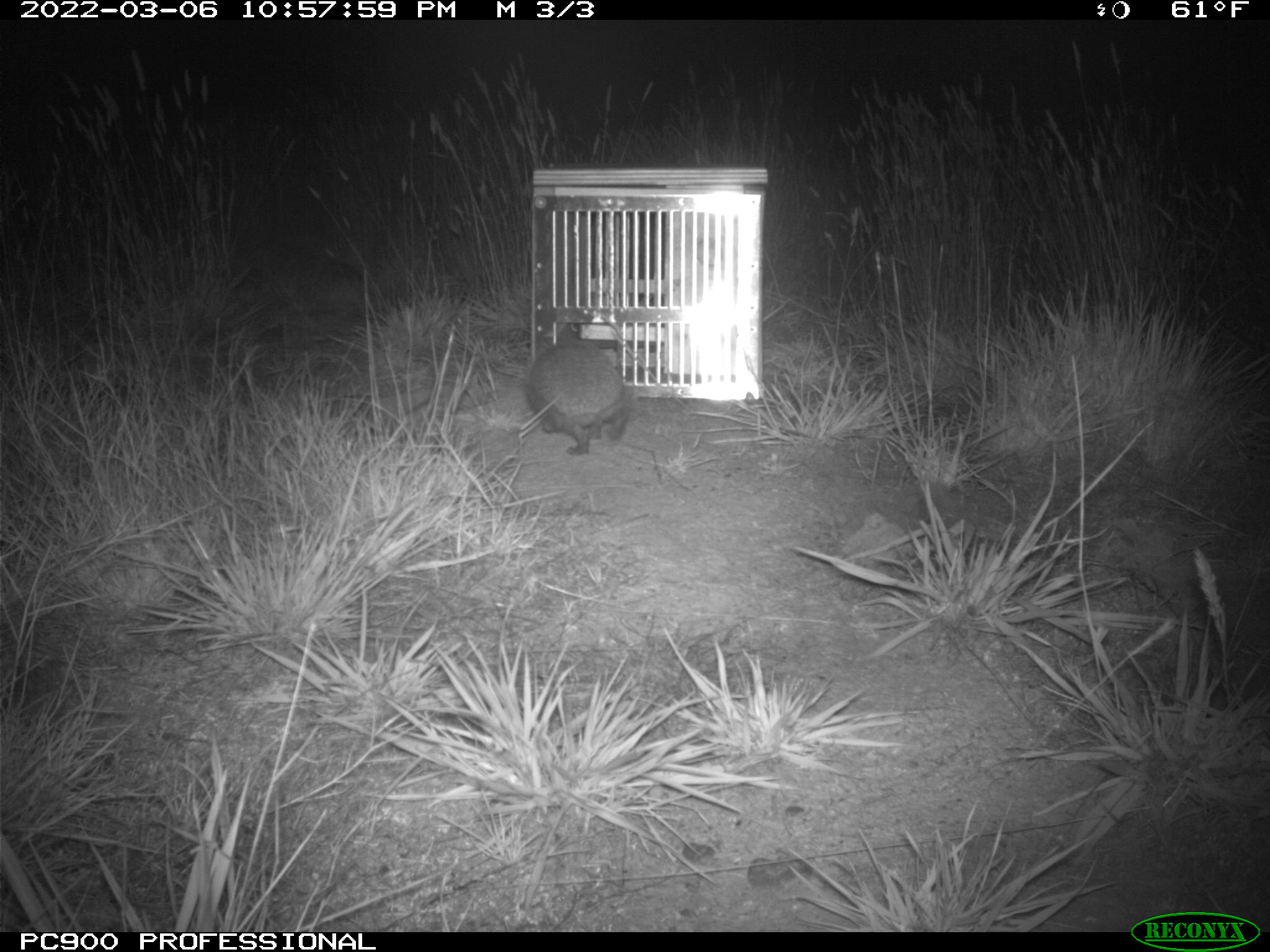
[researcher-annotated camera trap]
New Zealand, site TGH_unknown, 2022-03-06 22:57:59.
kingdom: Animalia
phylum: Chordata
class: Mammalia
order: Eulipotyphla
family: Erinaceidae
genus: Erinaceus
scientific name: Erinaceus europaeus europaeus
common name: european hedgehog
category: hedgehog